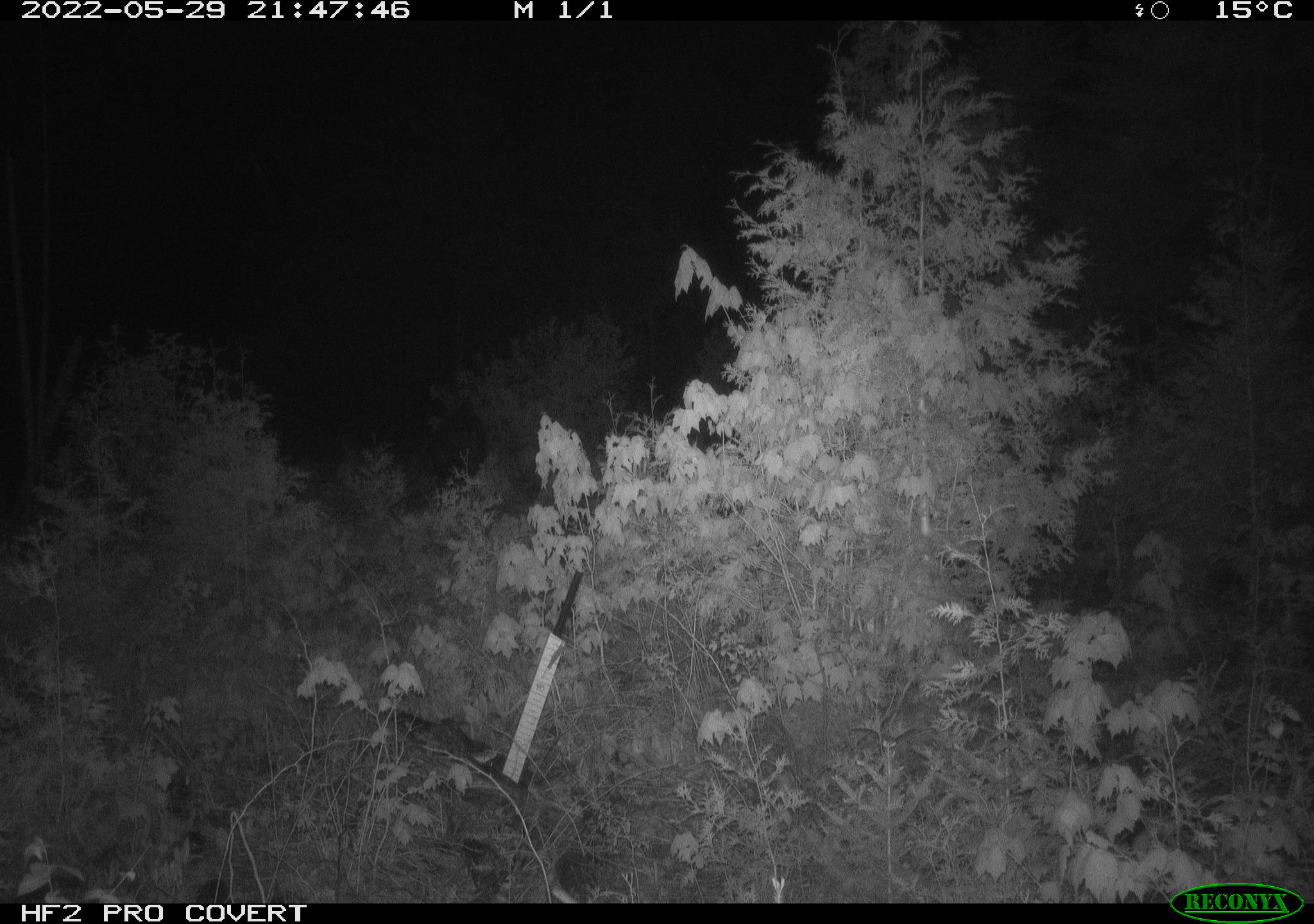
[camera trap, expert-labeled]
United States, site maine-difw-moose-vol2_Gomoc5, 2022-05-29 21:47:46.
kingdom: Animalia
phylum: Chordata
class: Mammalia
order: Artiodactyla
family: Cervidae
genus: Alces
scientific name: Alces alces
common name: moose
Moose (Alces alces).